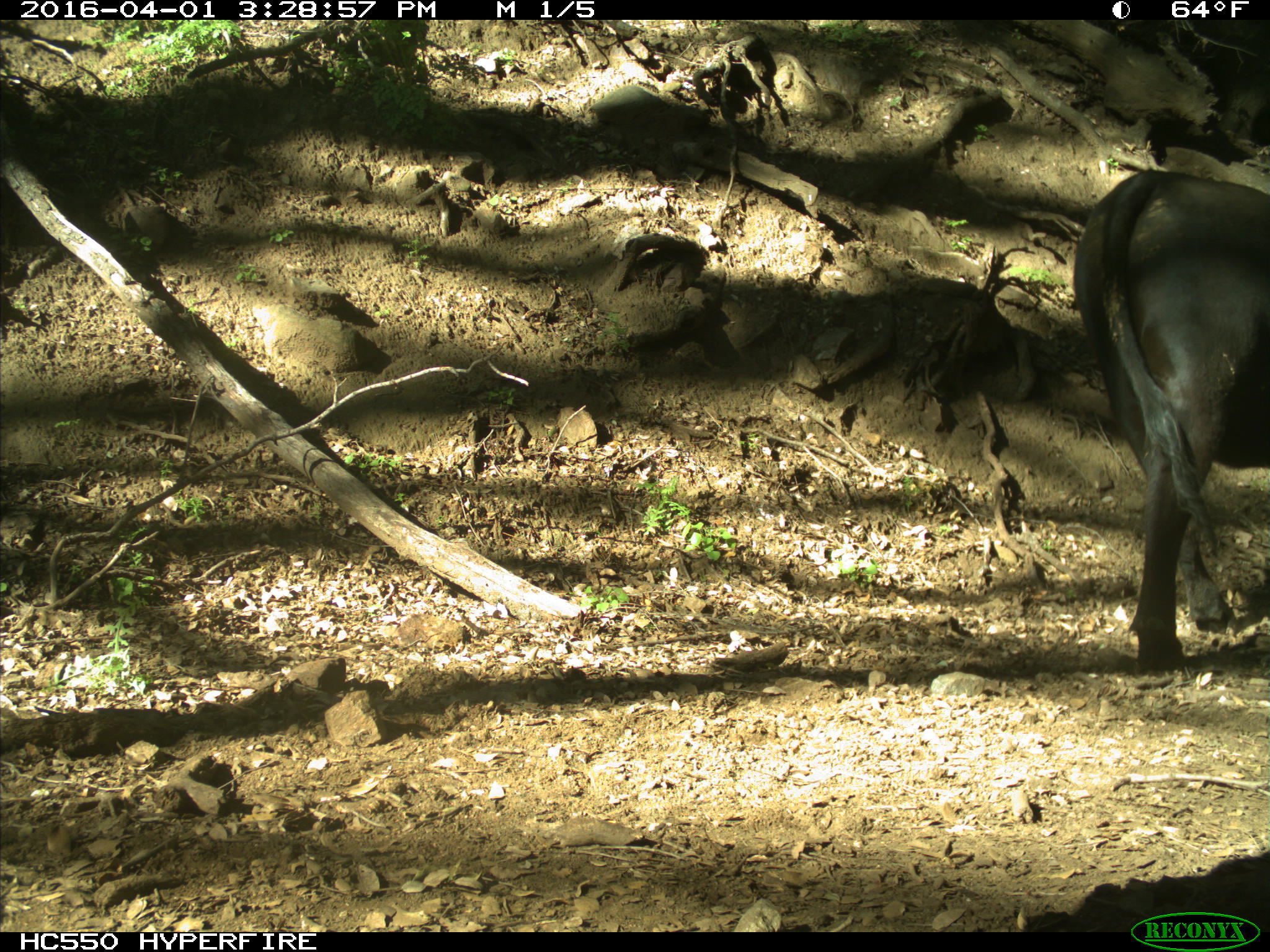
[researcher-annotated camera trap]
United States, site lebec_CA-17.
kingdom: Animalia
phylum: Chordata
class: Mammalia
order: Artiodactyla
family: Bovidae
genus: Bos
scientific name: Bos taurus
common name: domestic cow